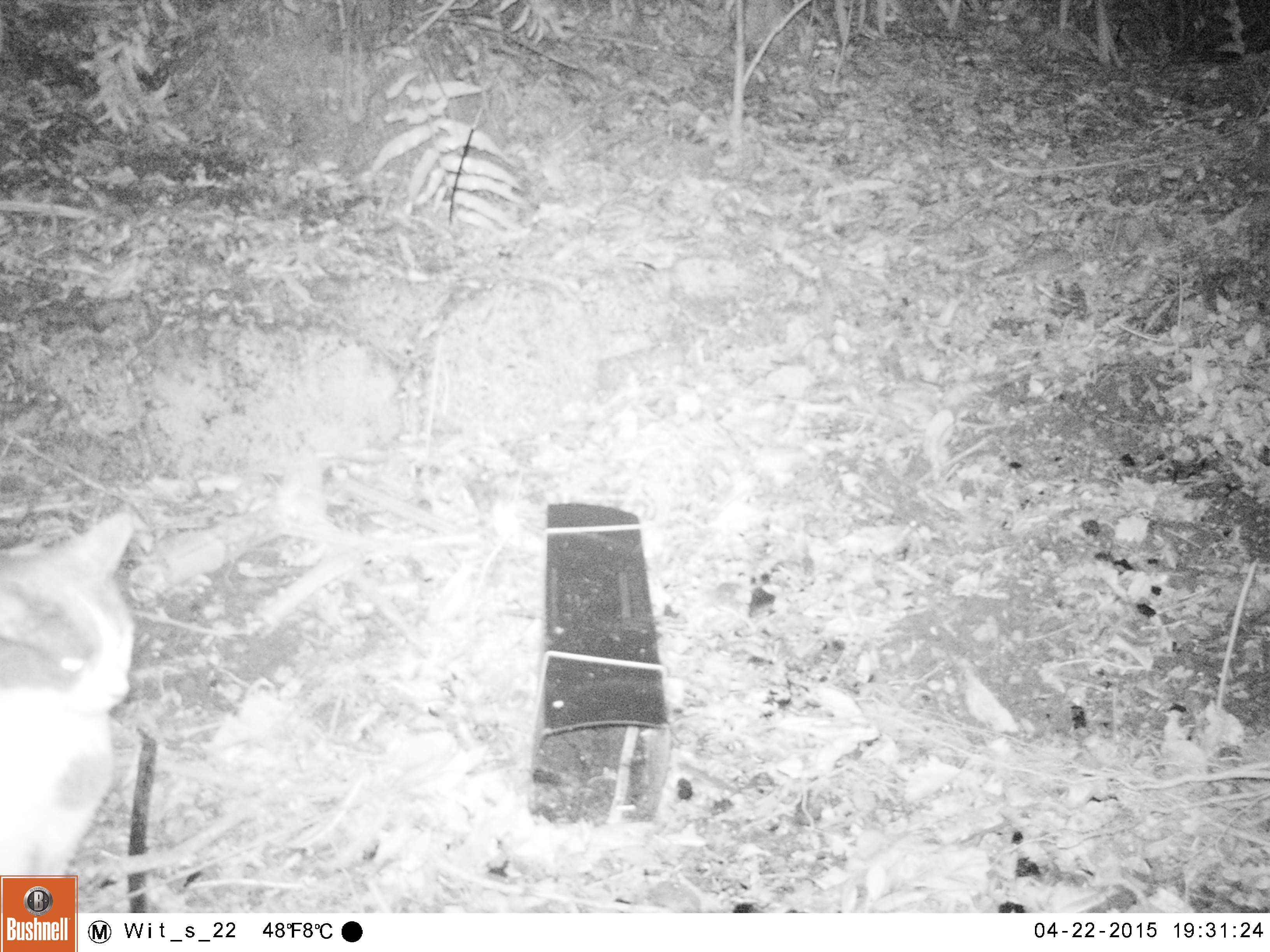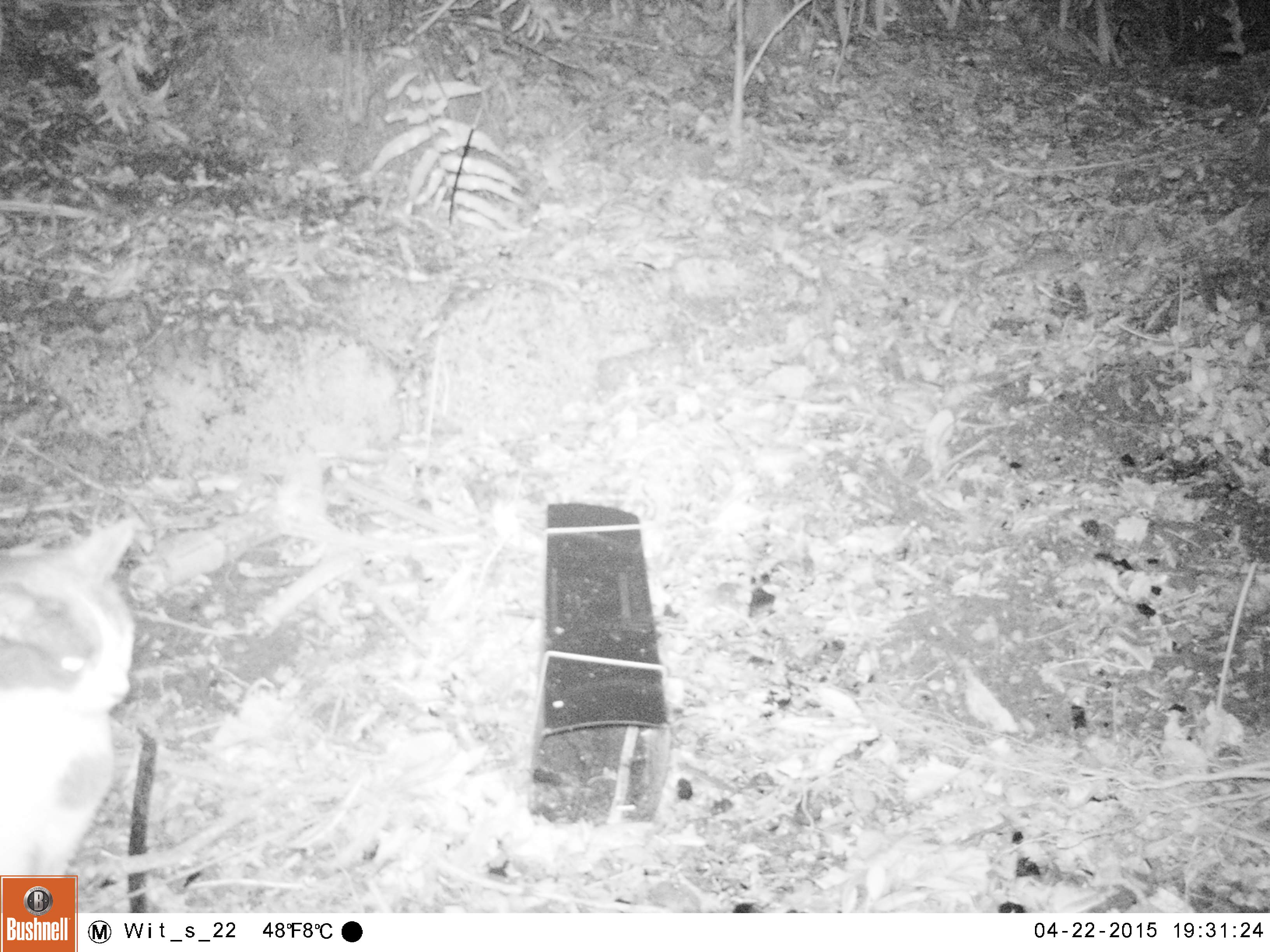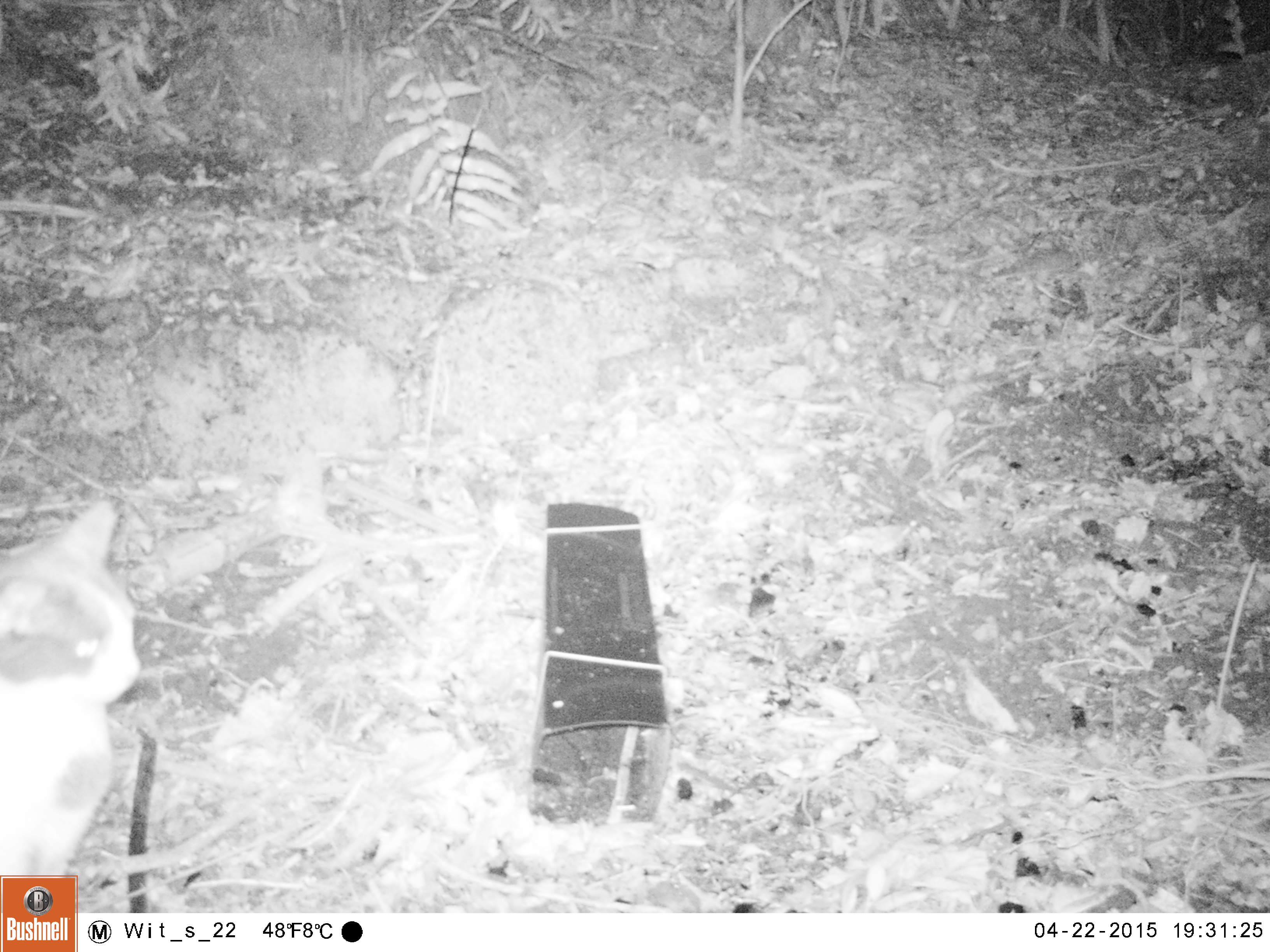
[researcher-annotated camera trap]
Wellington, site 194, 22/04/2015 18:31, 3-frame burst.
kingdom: Animalia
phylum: Chordata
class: Mammalia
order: Carnivora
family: Felidae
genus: Felis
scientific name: Felis catus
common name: cat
Cat (Felis catus).